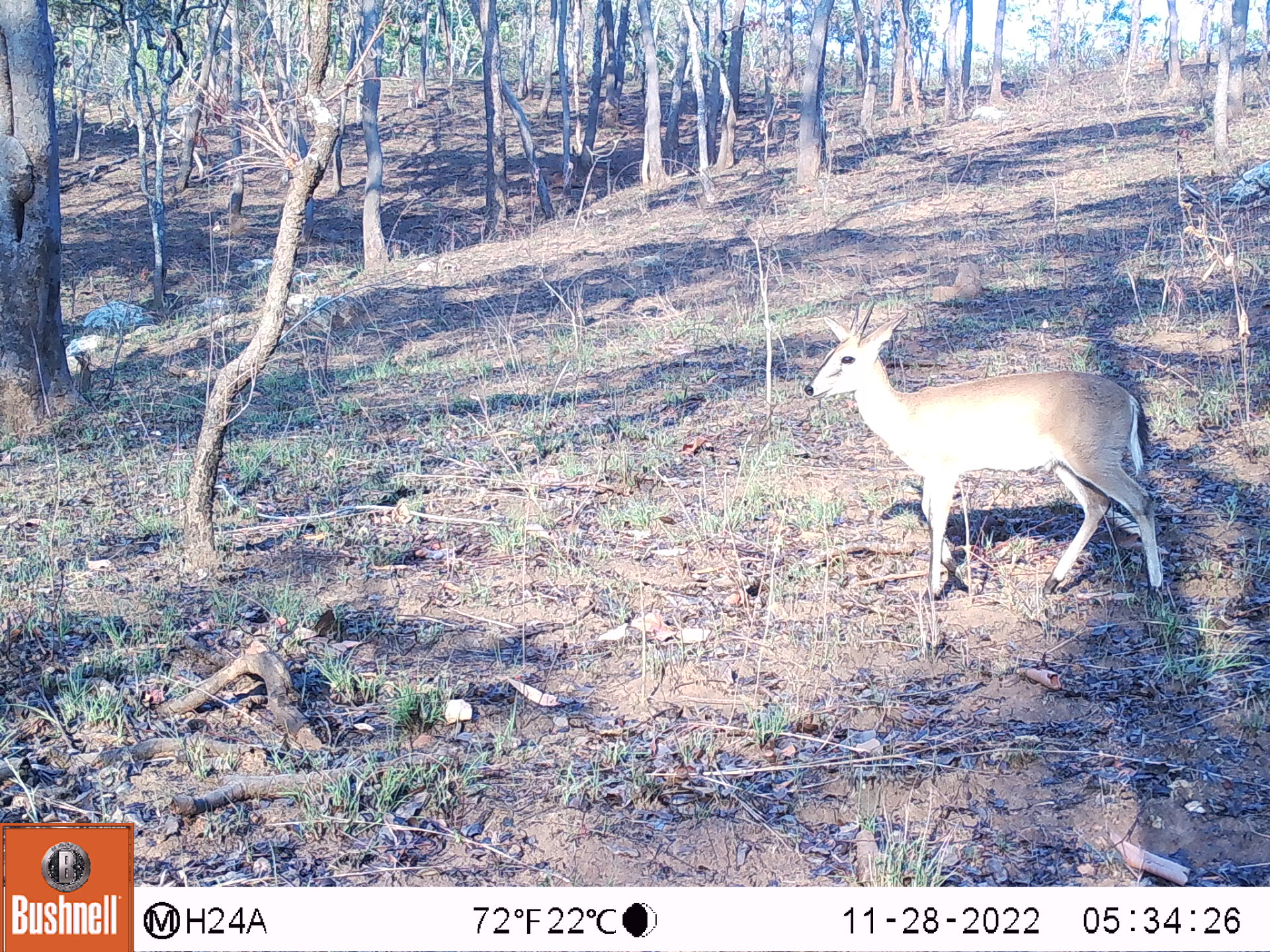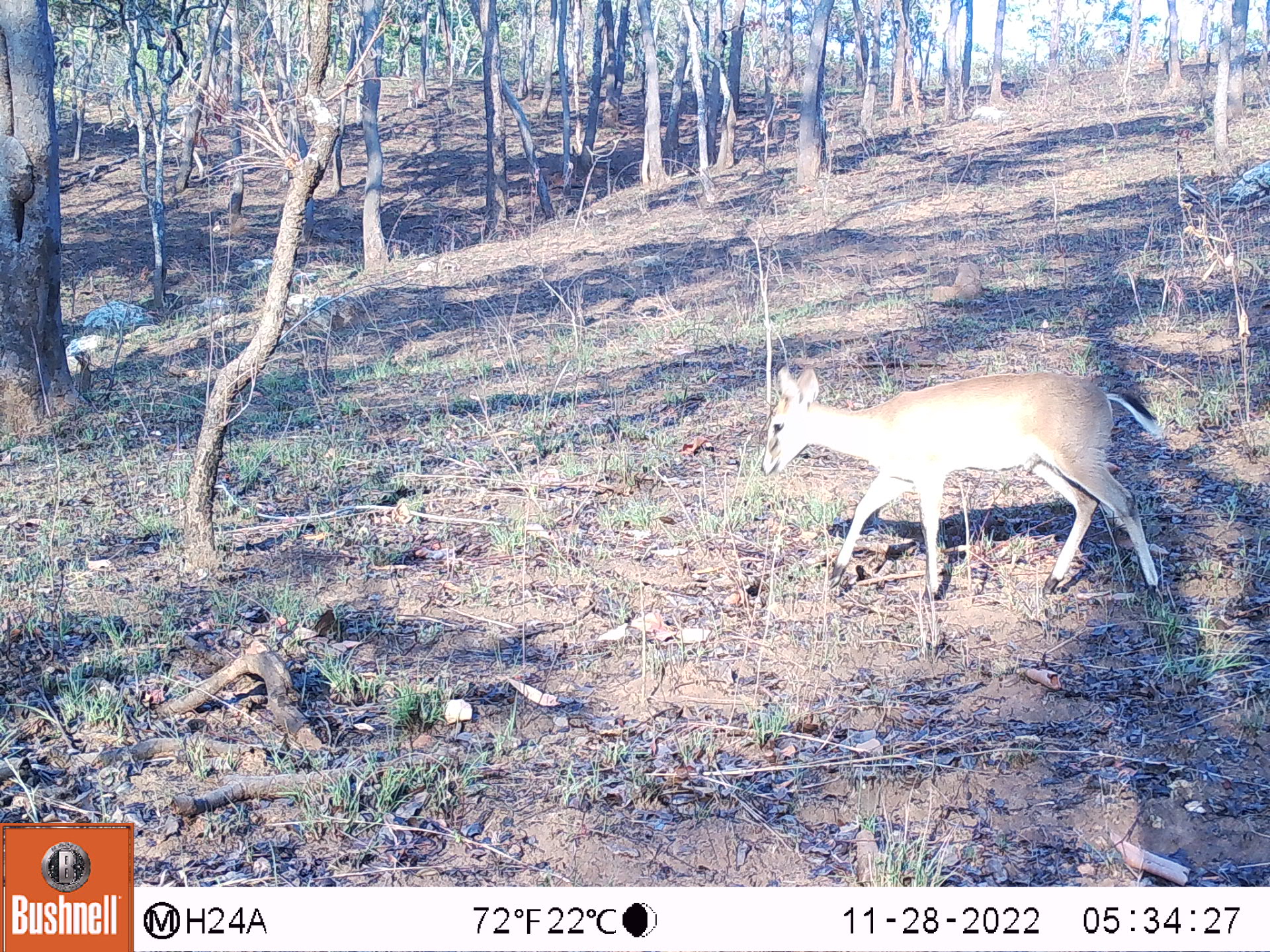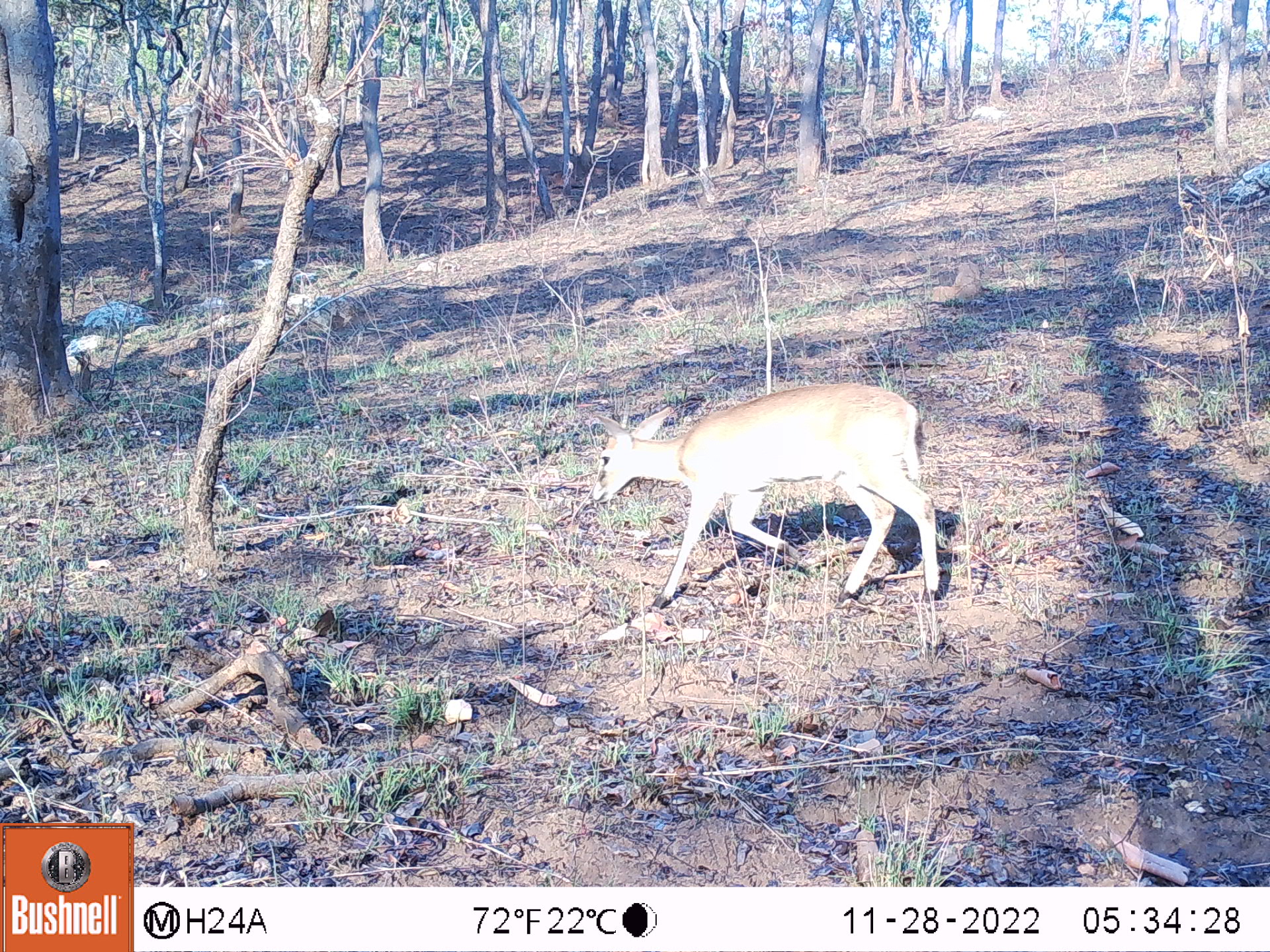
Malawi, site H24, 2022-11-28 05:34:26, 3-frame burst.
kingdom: Animalia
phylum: Chordata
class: Mammalia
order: Artiodactyla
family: Bovidae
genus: Sylvicapra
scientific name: Sylvicapra grimmia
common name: common duiker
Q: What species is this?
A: Common duiker (Sylvicapra grimmia).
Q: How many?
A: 1.